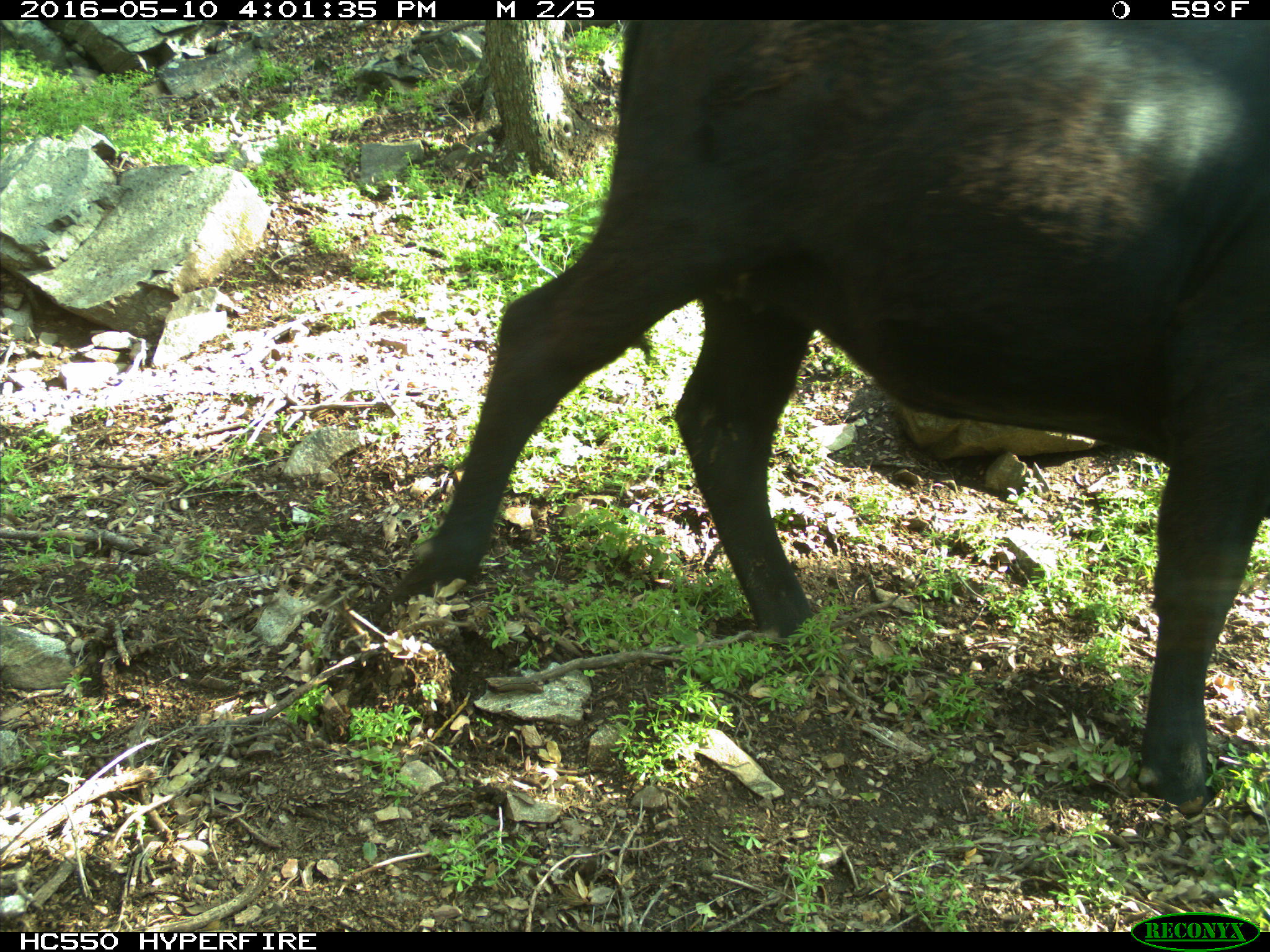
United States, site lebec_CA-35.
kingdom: Animalia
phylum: Chordata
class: Mammalia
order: Artiodactyla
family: Bovidae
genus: Bos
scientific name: Bos taurus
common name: domestic cow